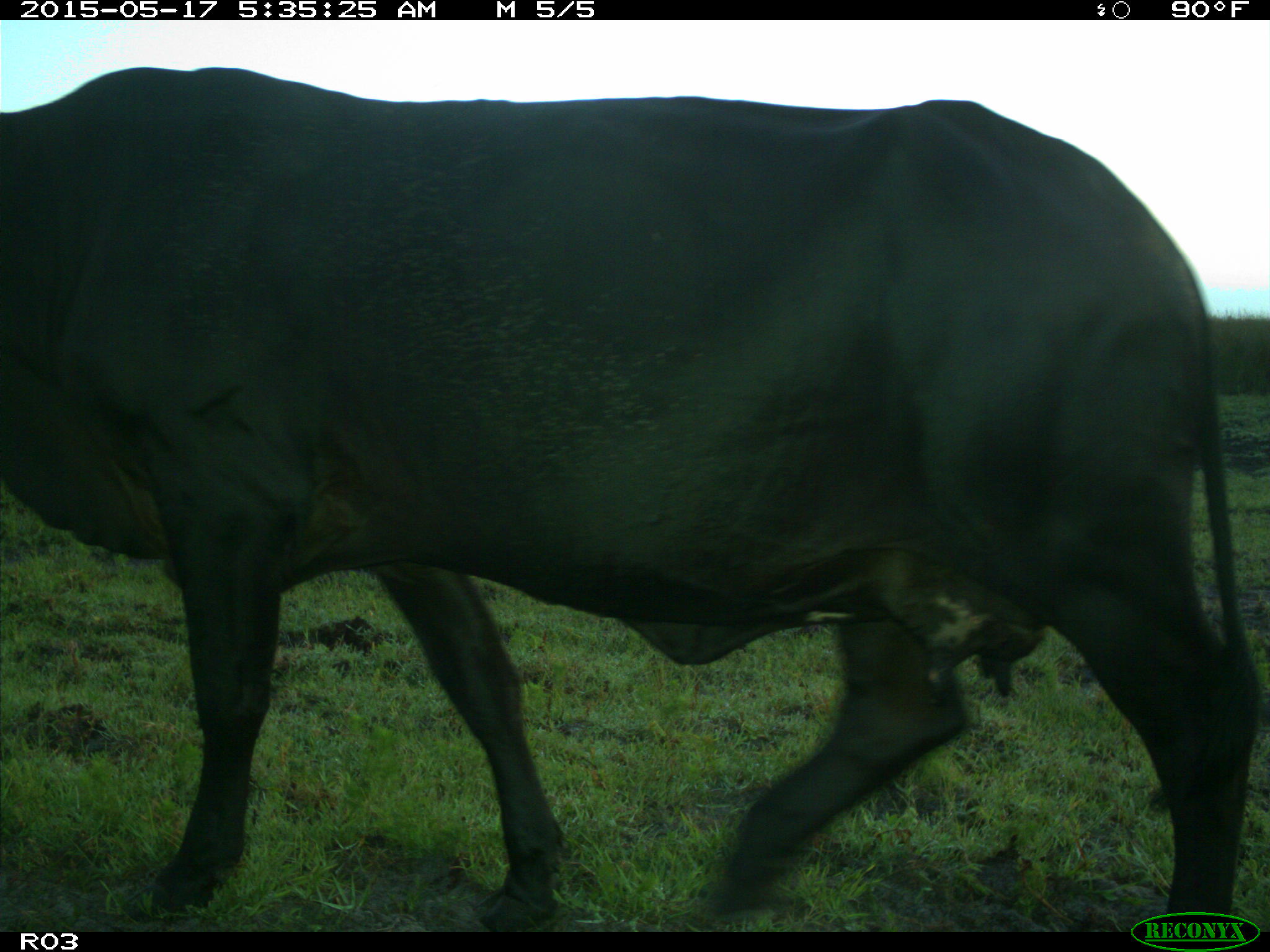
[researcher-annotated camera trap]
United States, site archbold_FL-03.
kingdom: Animalia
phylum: Chordata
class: Mammalia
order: Artiodactyla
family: Bovidae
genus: Bos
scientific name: Bos taurus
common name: domestic cow